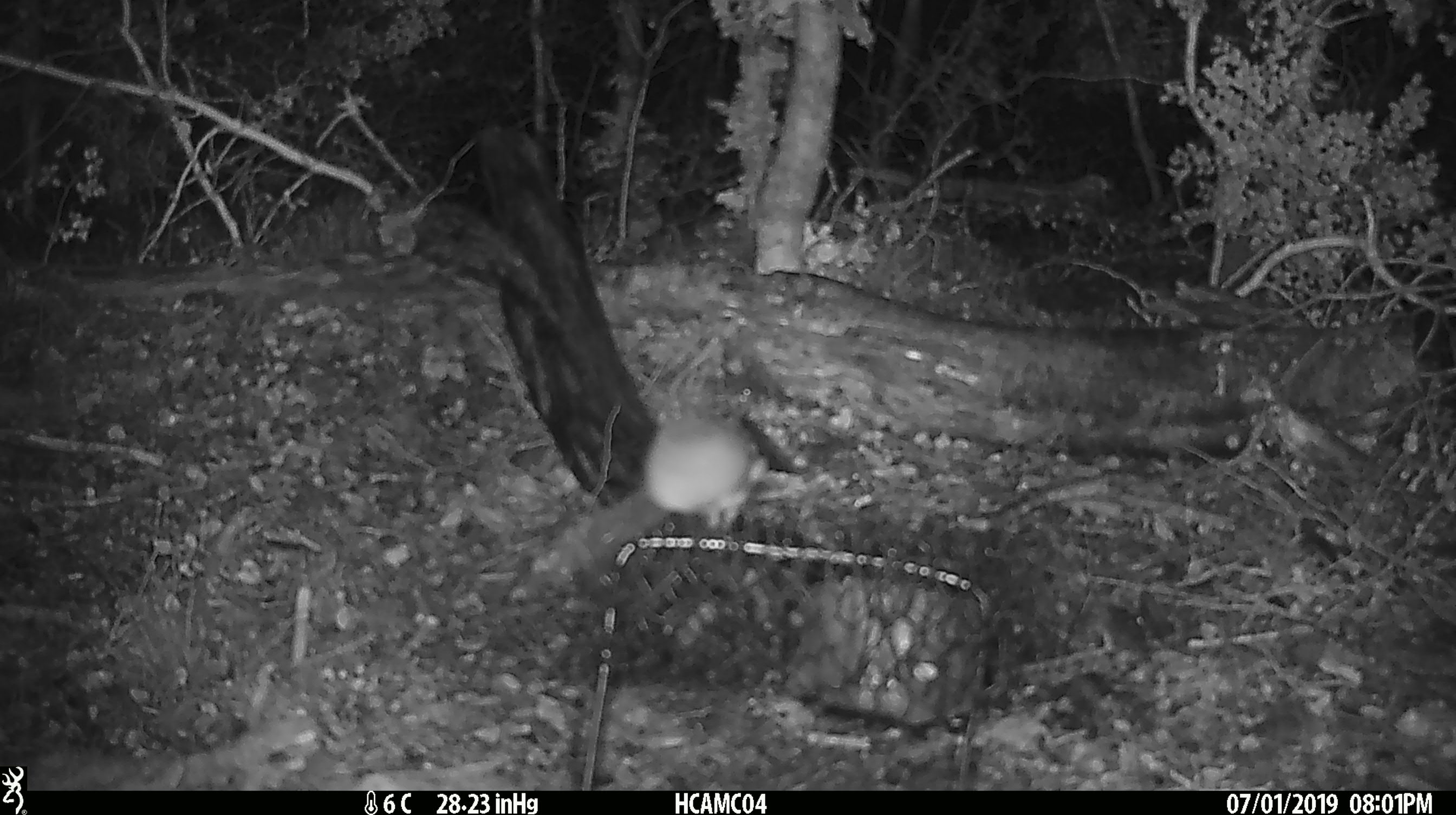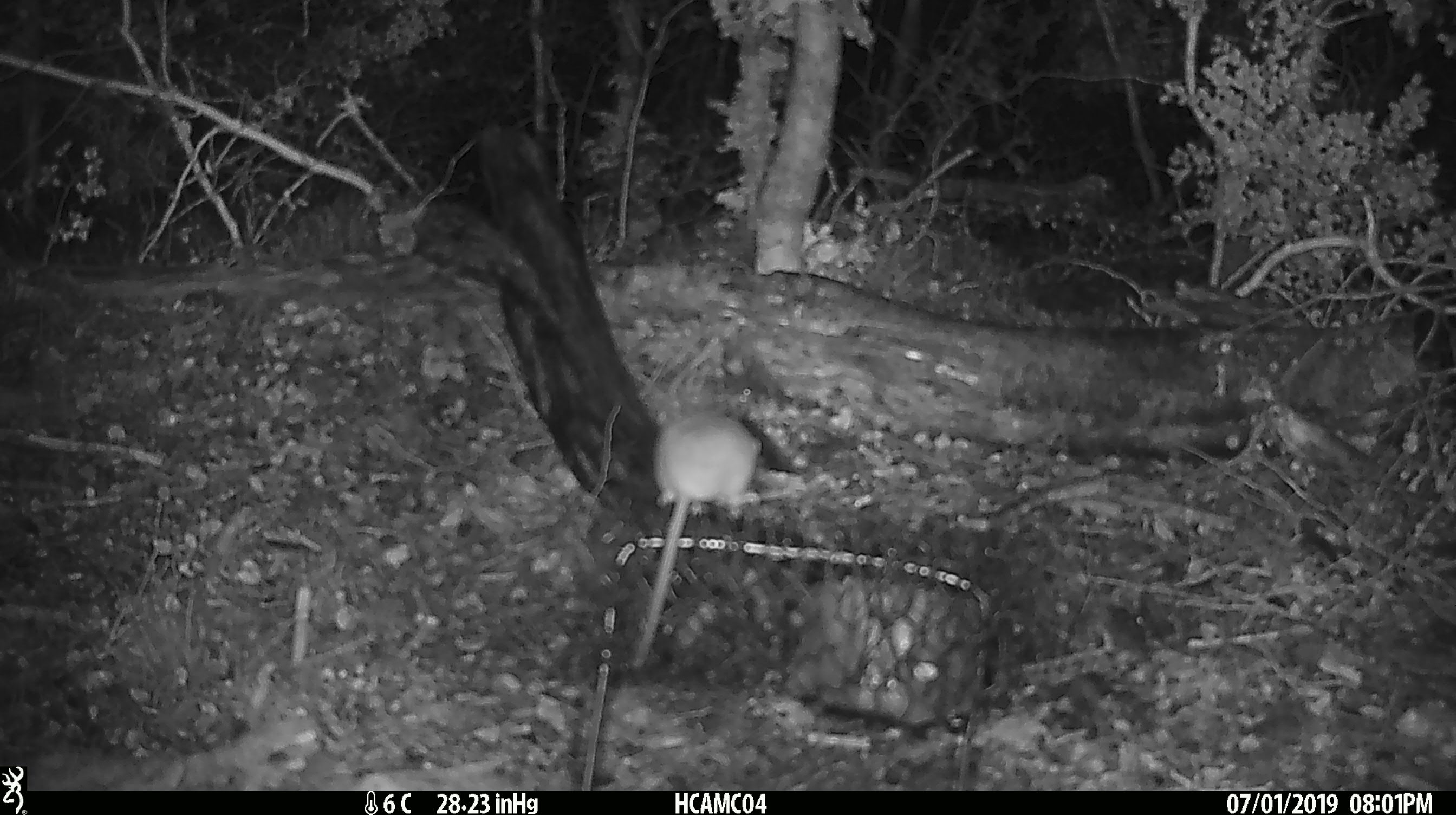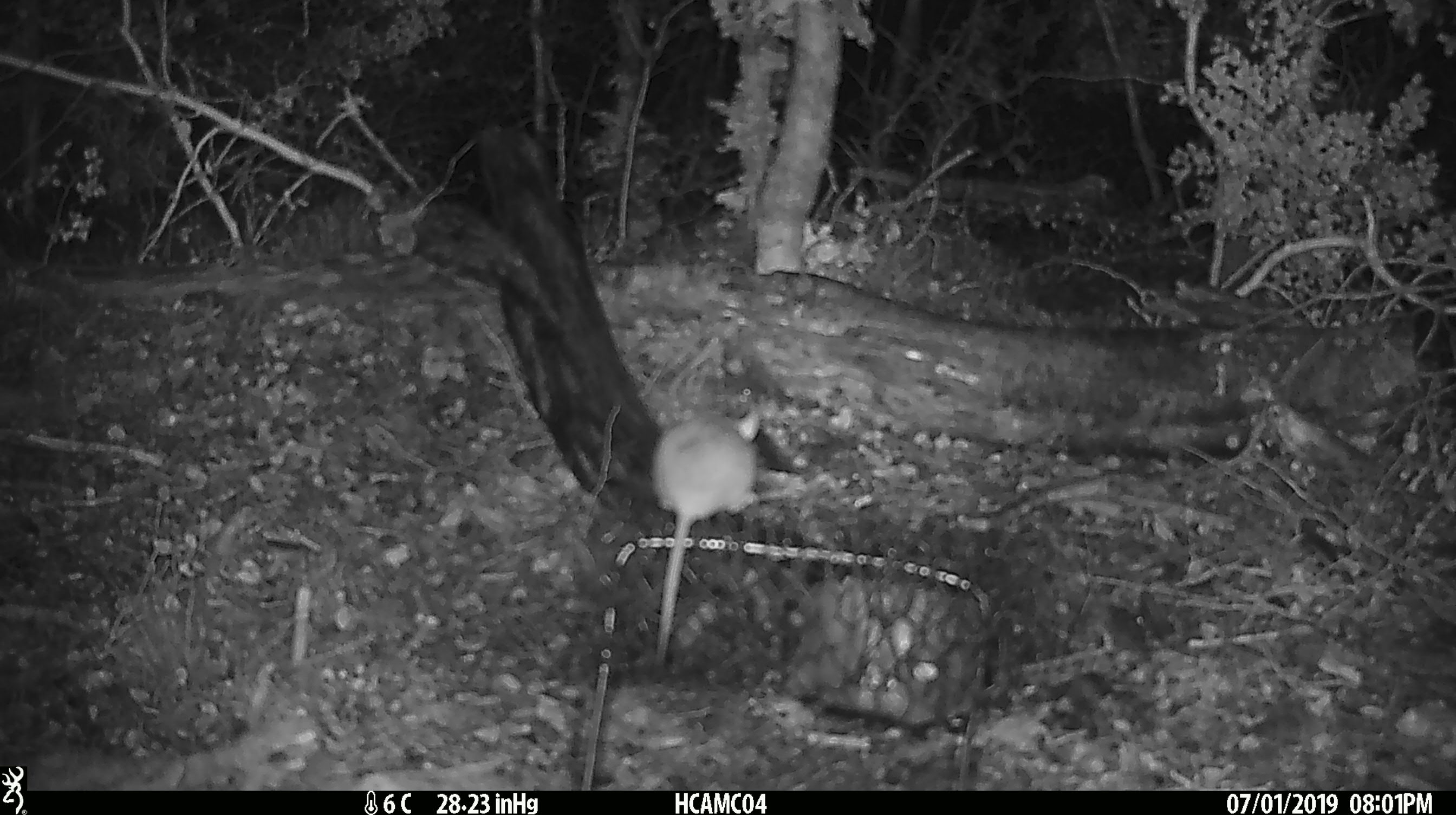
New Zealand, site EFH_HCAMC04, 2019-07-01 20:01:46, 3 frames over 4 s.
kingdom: Animalia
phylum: Chordata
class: Mammalia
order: Rodentia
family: Muridae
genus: Mus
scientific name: Mus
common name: mouse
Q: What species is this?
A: Mouse (Mus).